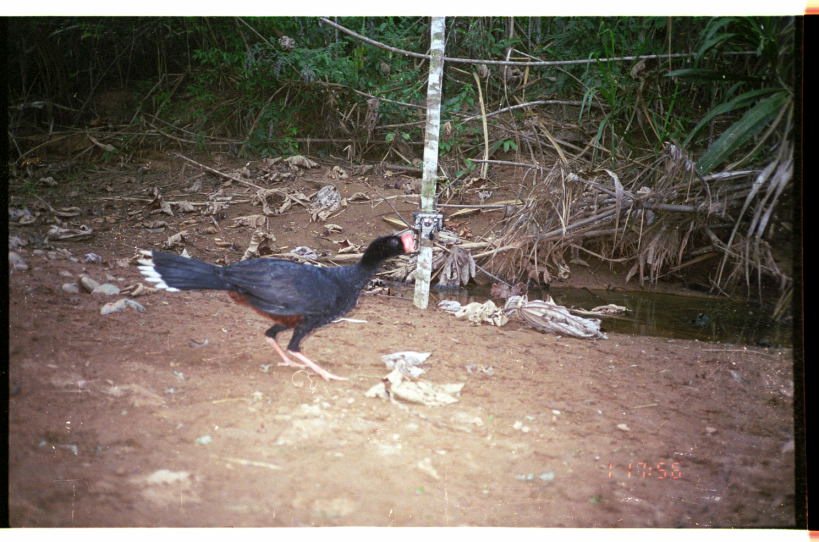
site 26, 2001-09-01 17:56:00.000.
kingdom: Animalia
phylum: Chordata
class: Aves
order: Galliformes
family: Cracidae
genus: Mitu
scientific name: Mitu tuberosum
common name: razor-billed curassow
Mitu tuberosum (razor-billed curassow).